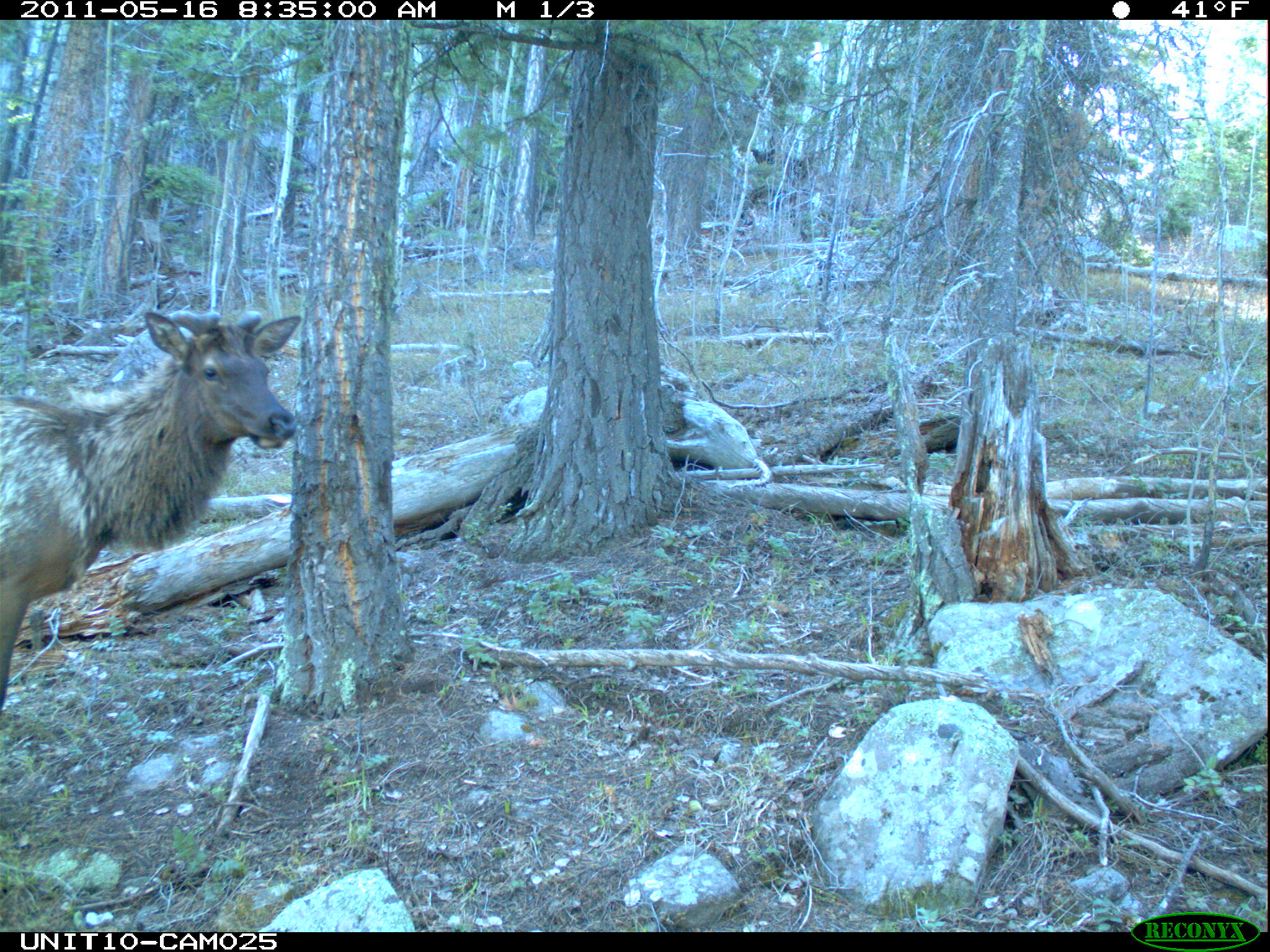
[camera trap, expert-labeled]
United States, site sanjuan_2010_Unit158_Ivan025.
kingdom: Animalia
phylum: Chordata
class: Mammalia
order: Artiodactyla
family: Cervidae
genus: Cervus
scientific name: Cervus elaphus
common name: red deer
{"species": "Cervus elaphus (red deer)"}